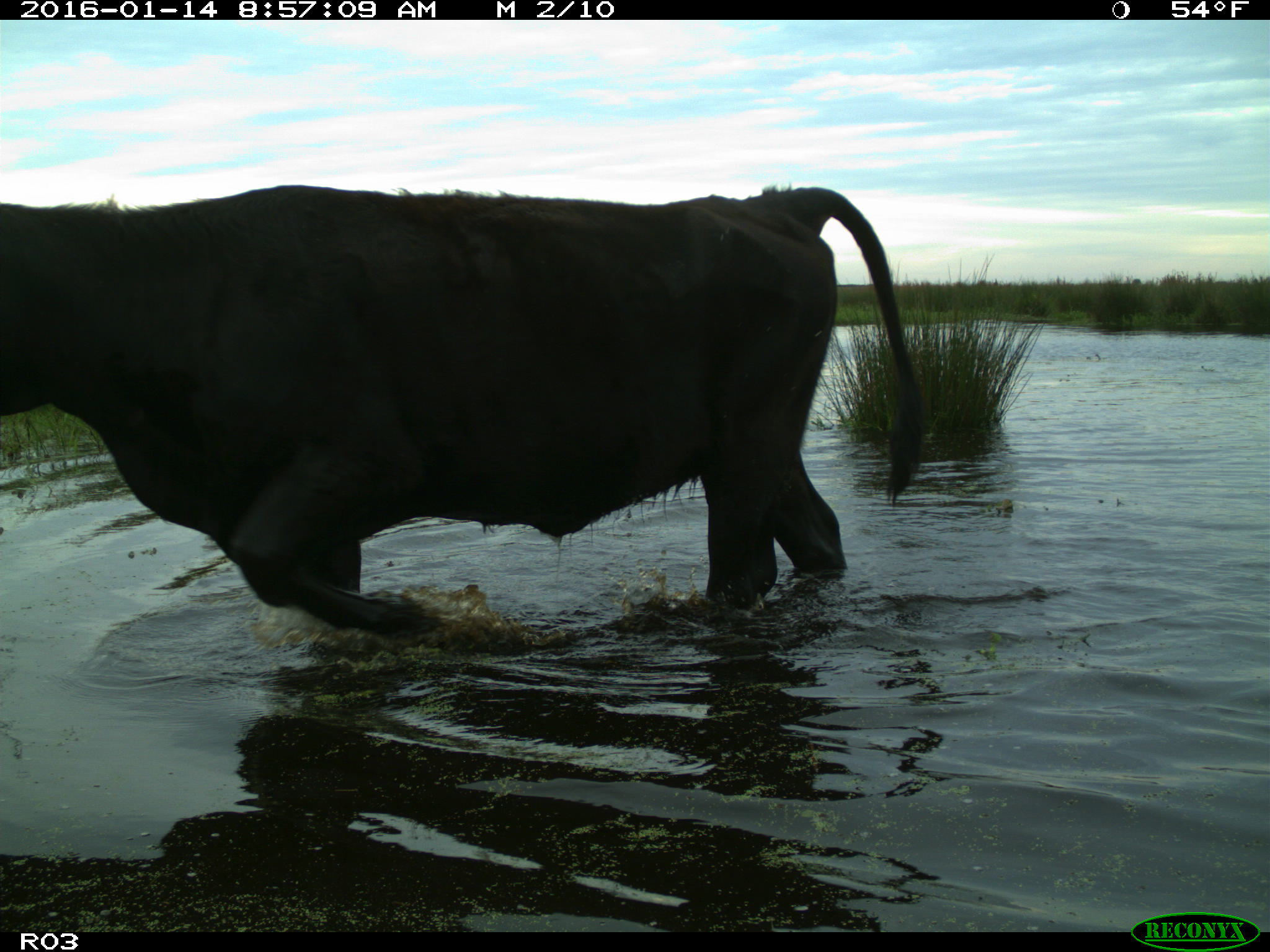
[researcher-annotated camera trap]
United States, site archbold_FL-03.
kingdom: Animalia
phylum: Chordata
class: Mammalia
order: Artiodactyla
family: Bovidae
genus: Bos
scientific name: Bos taurus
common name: domestic cow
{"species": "Bos taurus (domestic cow)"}